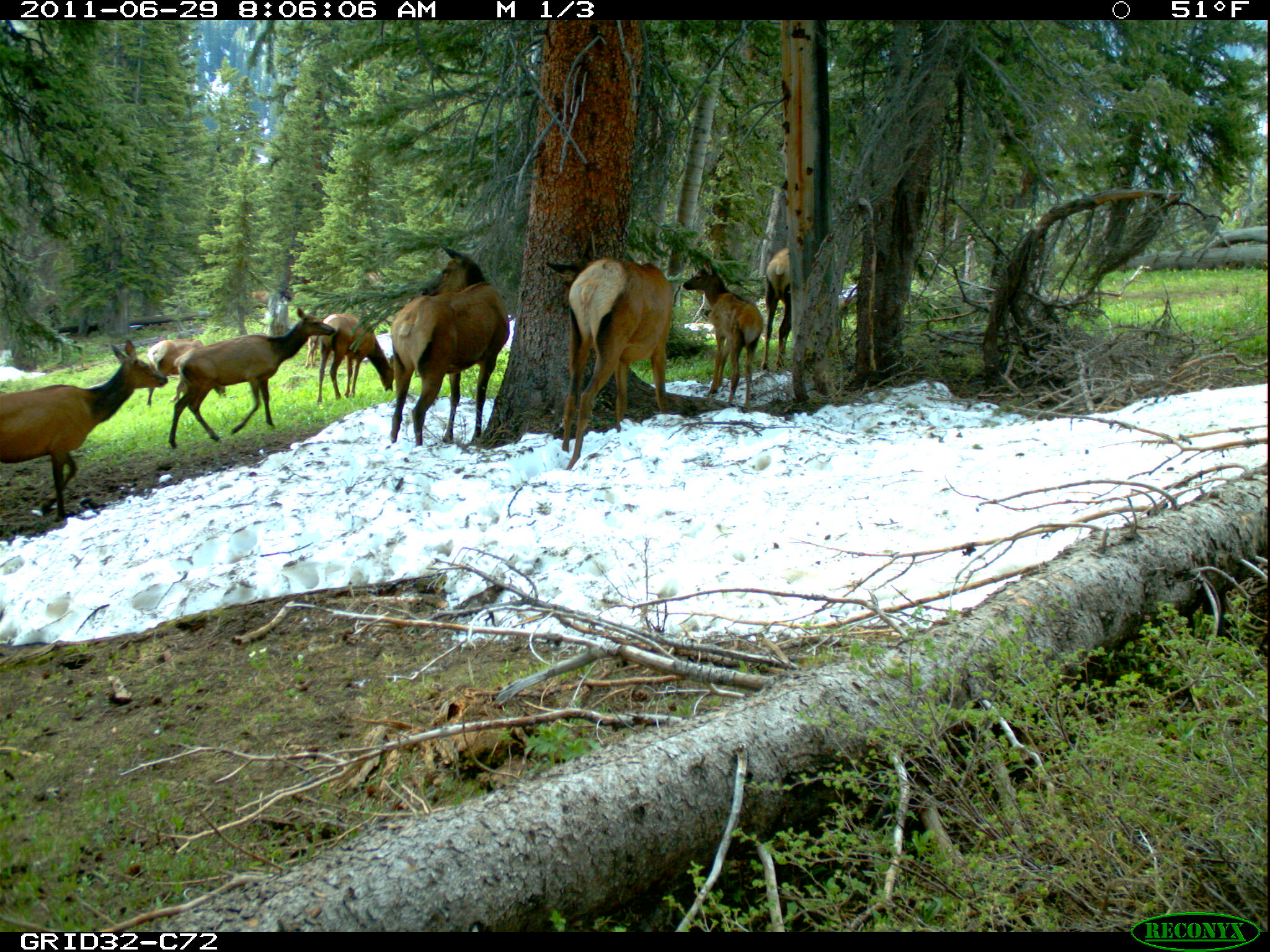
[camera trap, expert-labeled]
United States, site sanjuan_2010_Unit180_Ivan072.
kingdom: Animalia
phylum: Chordata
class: Mammalia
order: Artiodactyla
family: Cervidae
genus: Cervus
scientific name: Cervus elaphus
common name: red deer